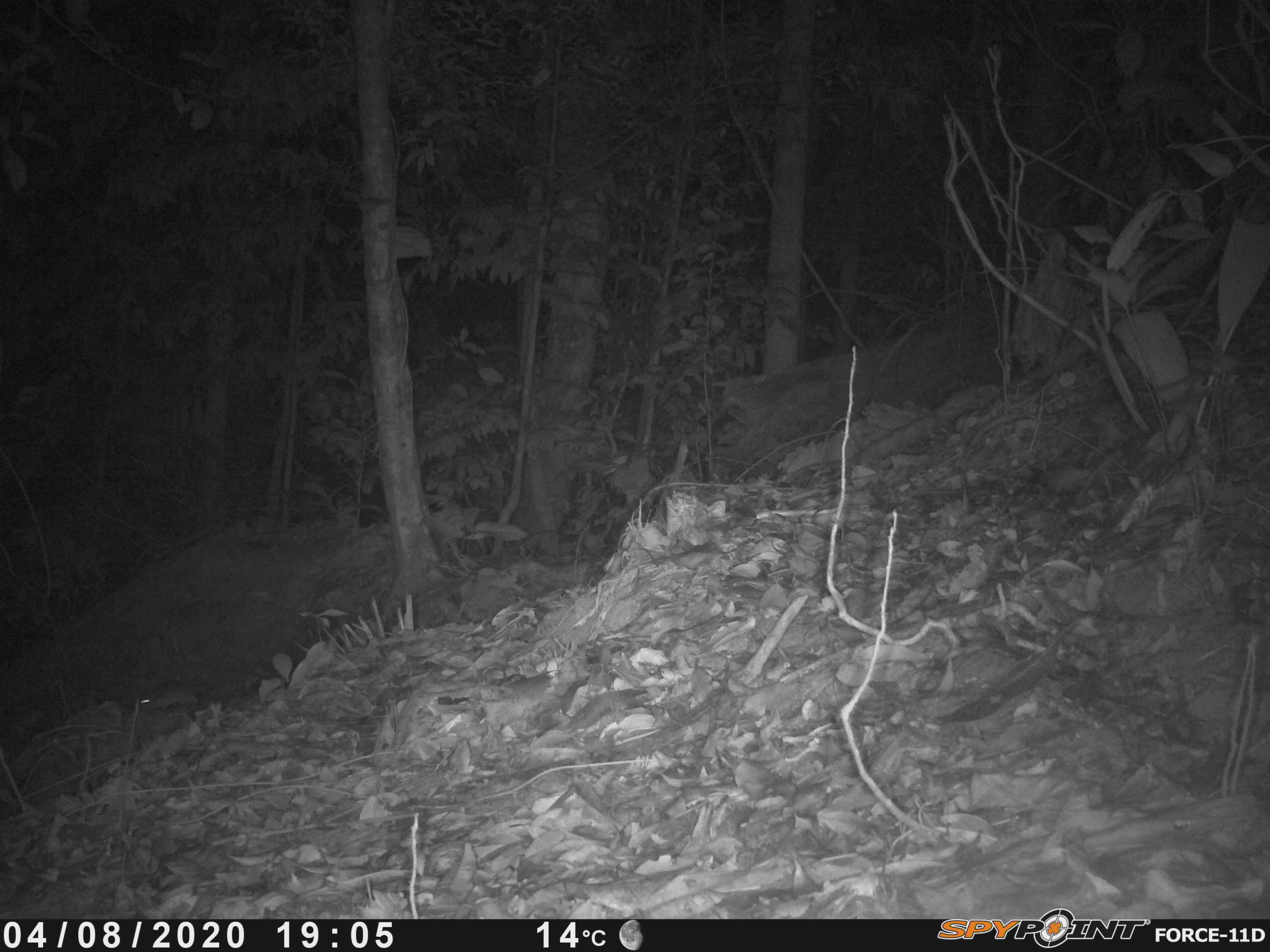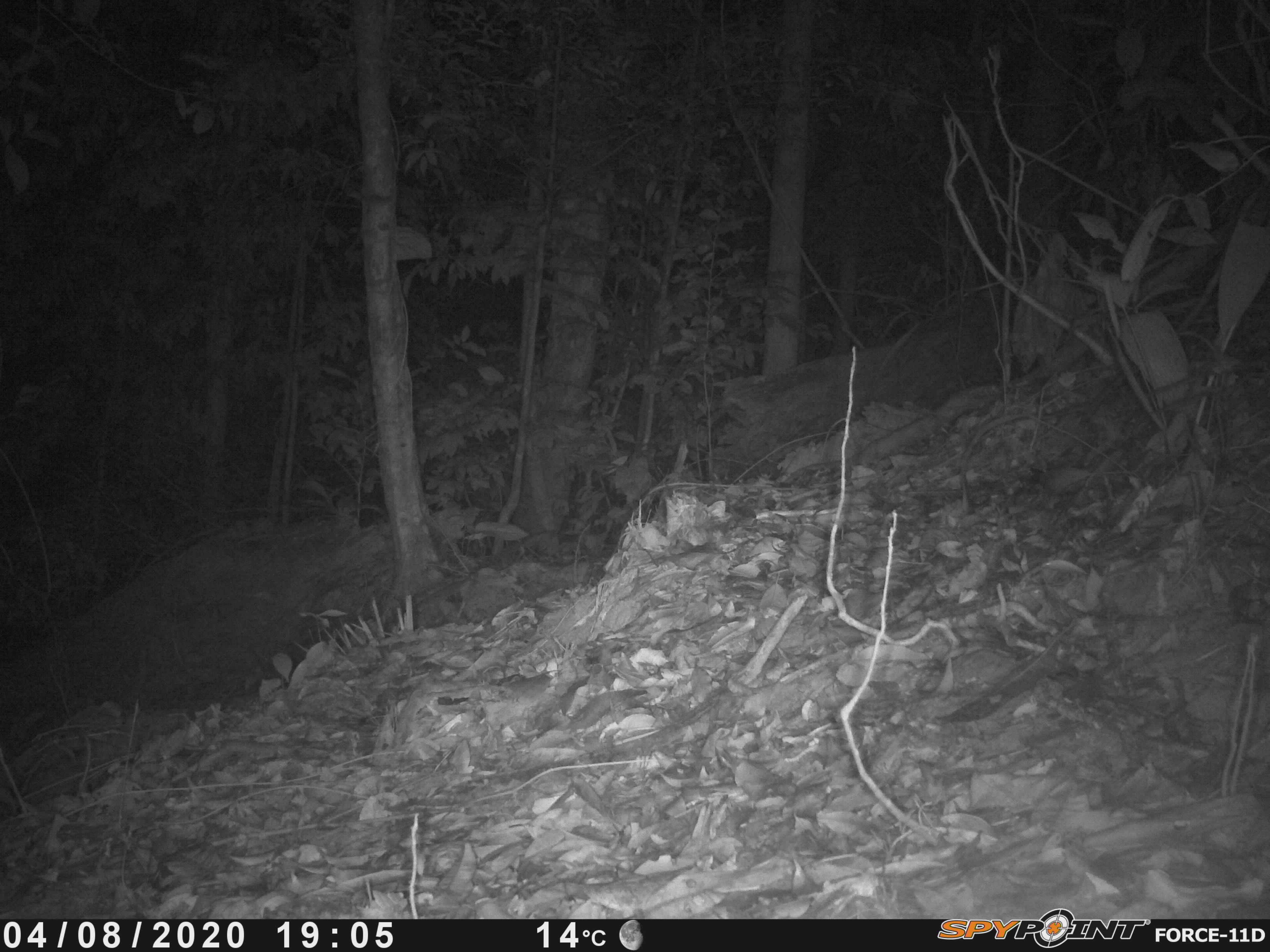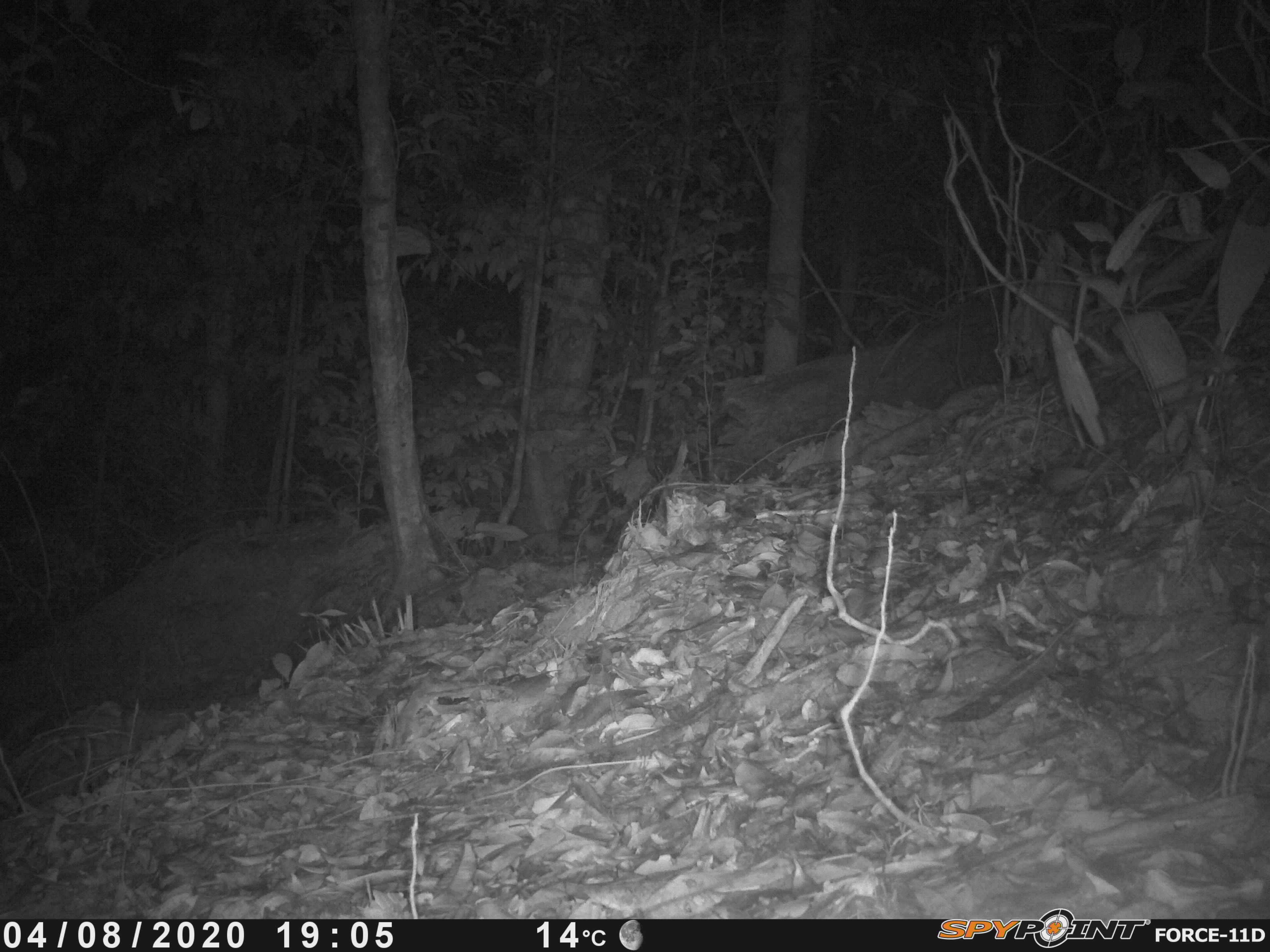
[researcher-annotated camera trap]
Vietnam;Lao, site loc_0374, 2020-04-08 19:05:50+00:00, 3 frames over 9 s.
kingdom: Animalia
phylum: Chordata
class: Mammalia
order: Rodentia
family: Muridae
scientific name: Muridae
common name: old-world mice and rats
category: unidentified murid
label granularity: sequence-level